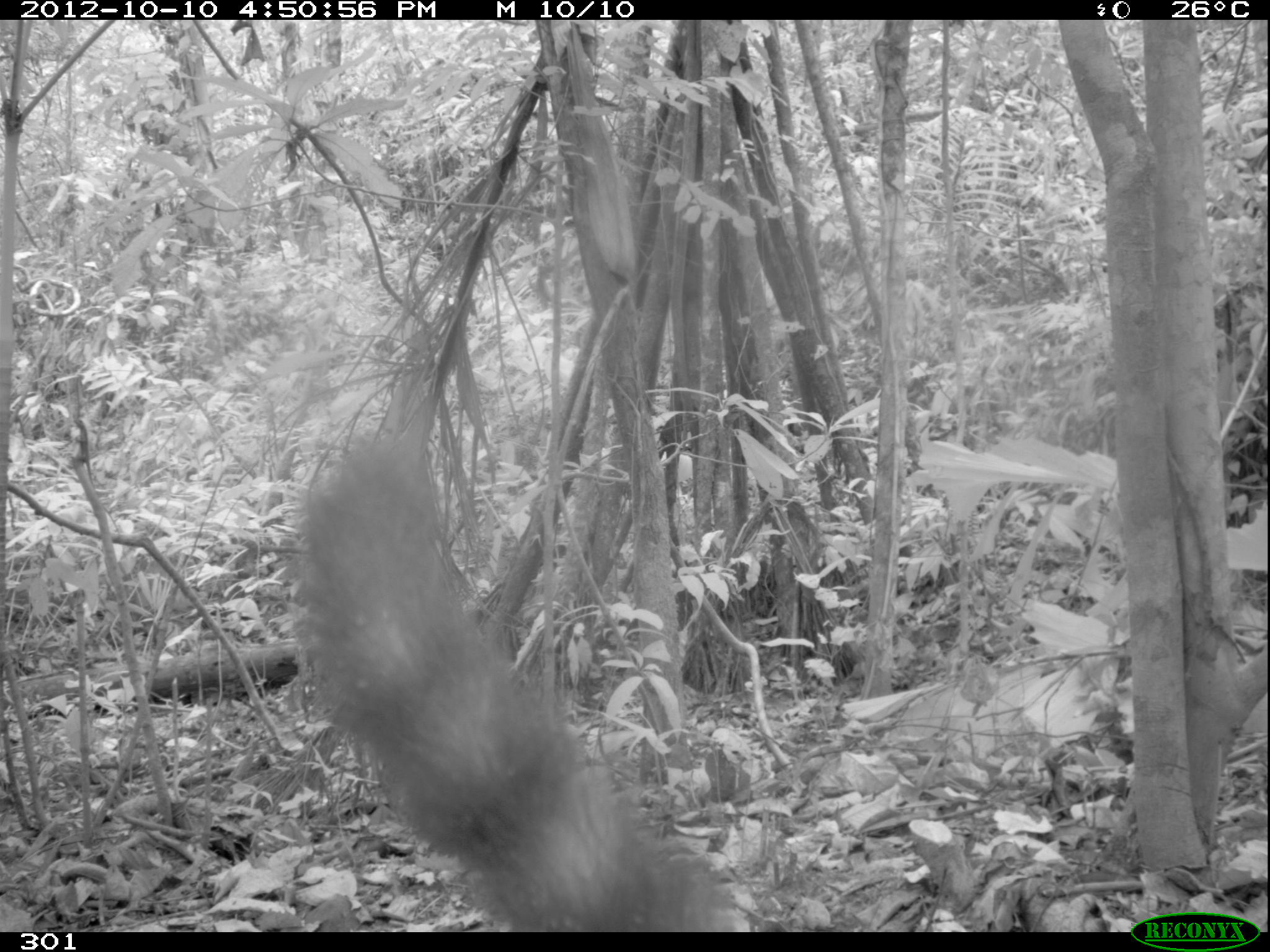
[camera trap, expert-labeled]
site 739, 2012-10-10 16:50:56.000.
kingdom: Animalia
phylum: Chordata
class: Mammalia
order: Carnivora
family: Procyonidae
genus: Nasua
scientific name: Nasua nasua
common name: south american coati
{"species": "Nasua nasua (south american coati)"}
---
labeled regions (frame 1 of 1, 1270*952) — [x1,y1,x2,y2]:
nasua nasua: [296,427,749,932]